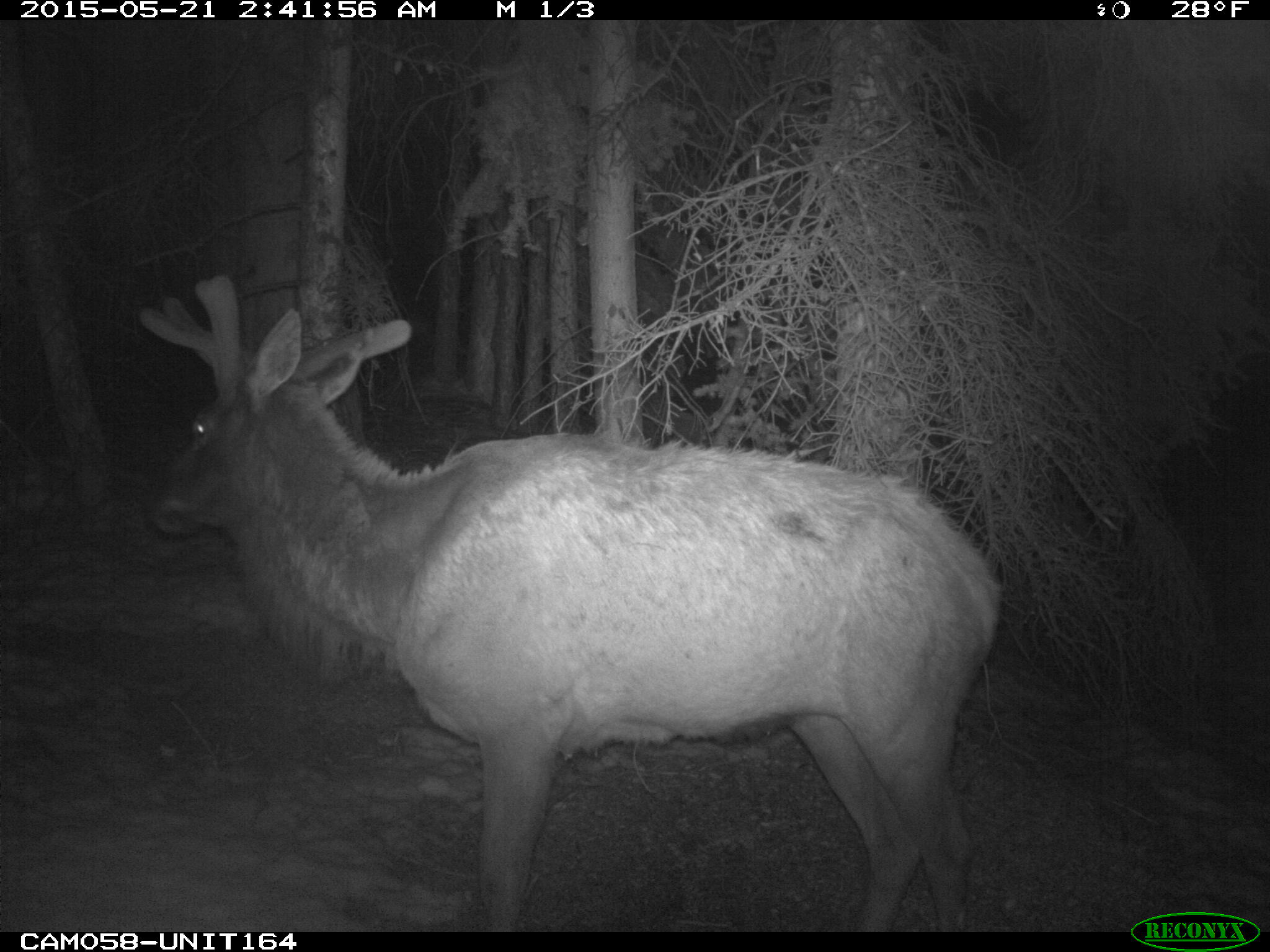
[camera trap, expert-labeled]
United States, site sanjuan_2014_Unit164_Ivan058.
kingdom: Animalia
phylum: Chordata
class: Mammalia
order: Artiodactyla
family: Cervidae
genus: Cervus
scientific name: Cervus elaphus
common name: red deer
Cervus elaphus (red deer).